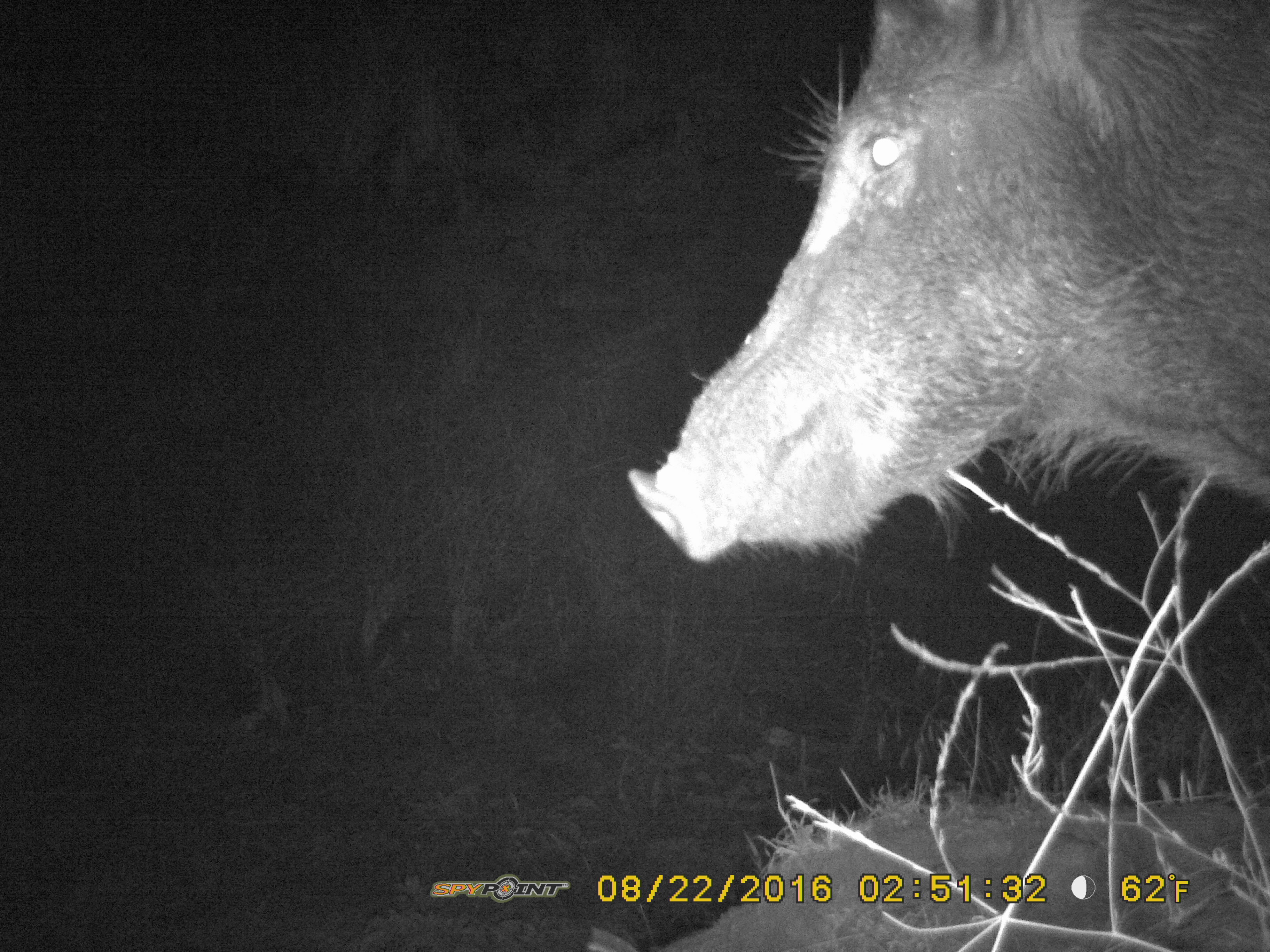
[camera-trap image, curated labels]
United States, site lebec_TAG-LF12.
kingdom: Animalia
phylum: Chordata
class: Mammalia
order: Artiodactyla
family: Suidae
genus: Sus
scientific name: Sus scrofa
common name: wild boar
Sus scrofa (wild boar).